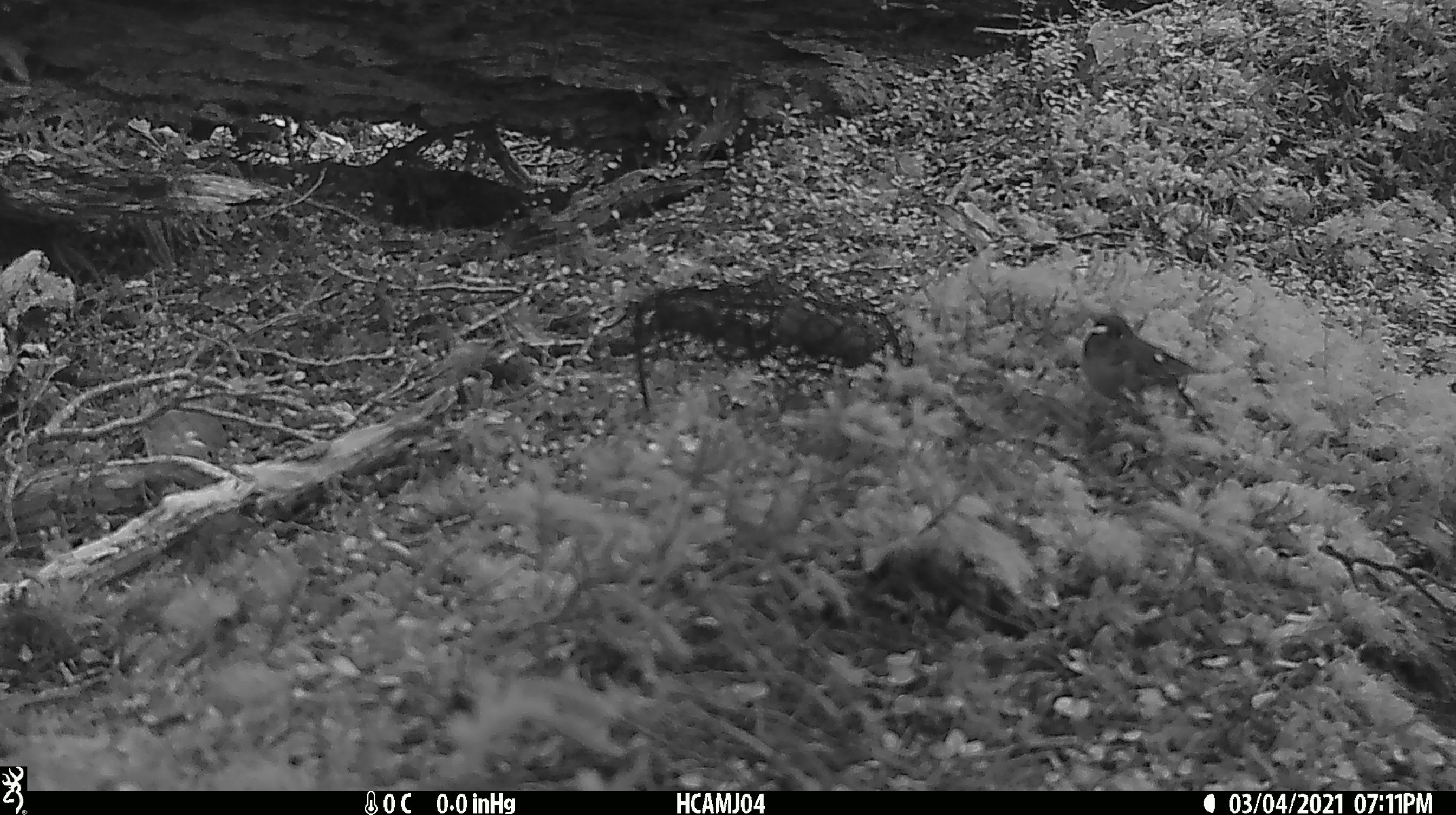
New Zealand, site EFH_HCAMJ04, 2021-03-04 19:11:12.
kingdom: Animalia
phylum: Chordata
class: Aves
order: Passeriformes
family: Petroicidae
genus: Petroica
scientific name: Petroica australis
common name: new zealand robin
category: robin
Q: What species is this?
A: Robin (new zealand robin) (Petroica australis).